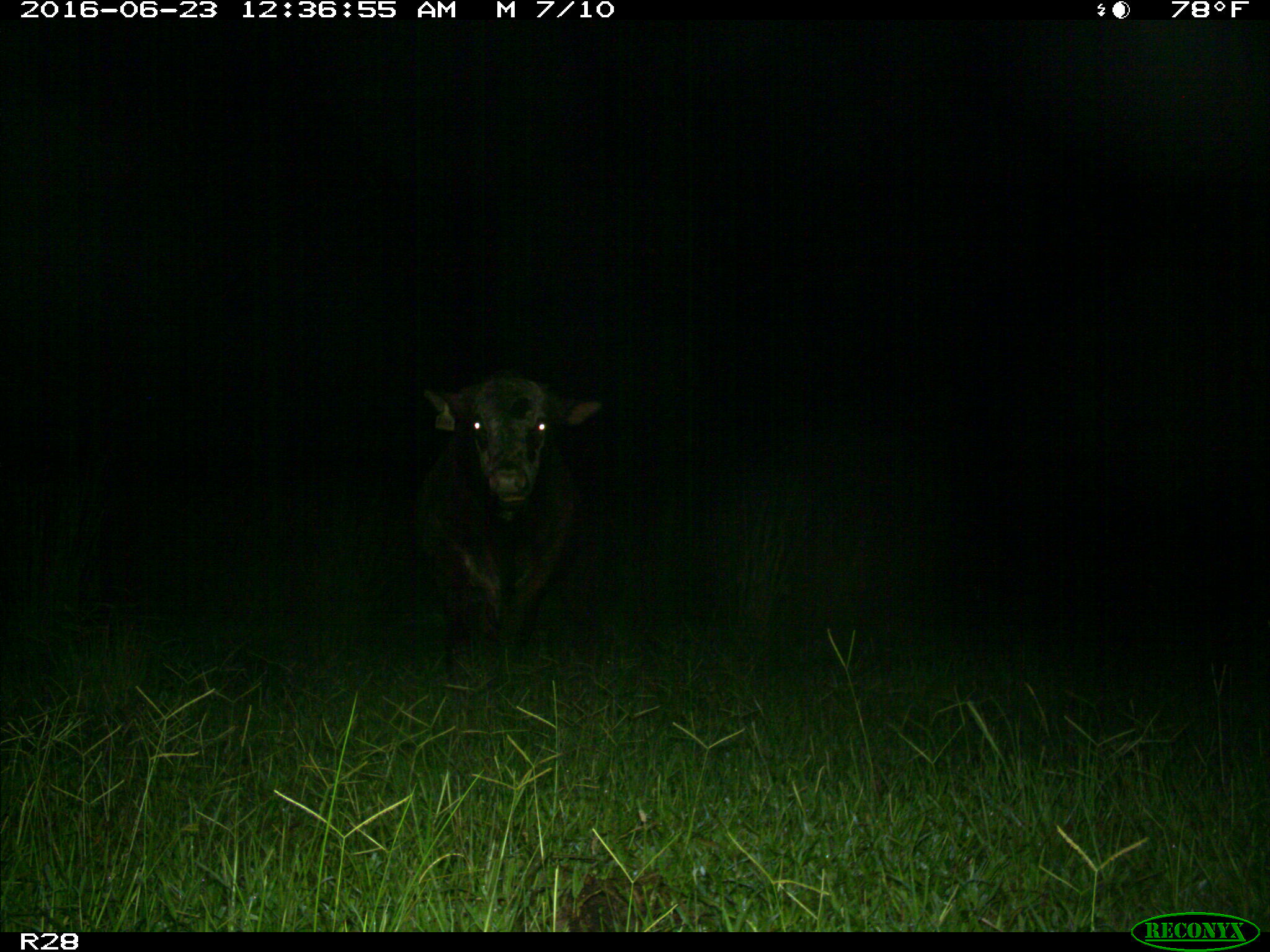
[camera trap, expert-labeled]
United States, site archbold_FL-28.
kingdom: Animalia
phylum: Chordata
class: Mammalia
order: Artiodactyla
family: Bovidae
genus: Bos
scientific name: Bos taurus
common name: domestic cow